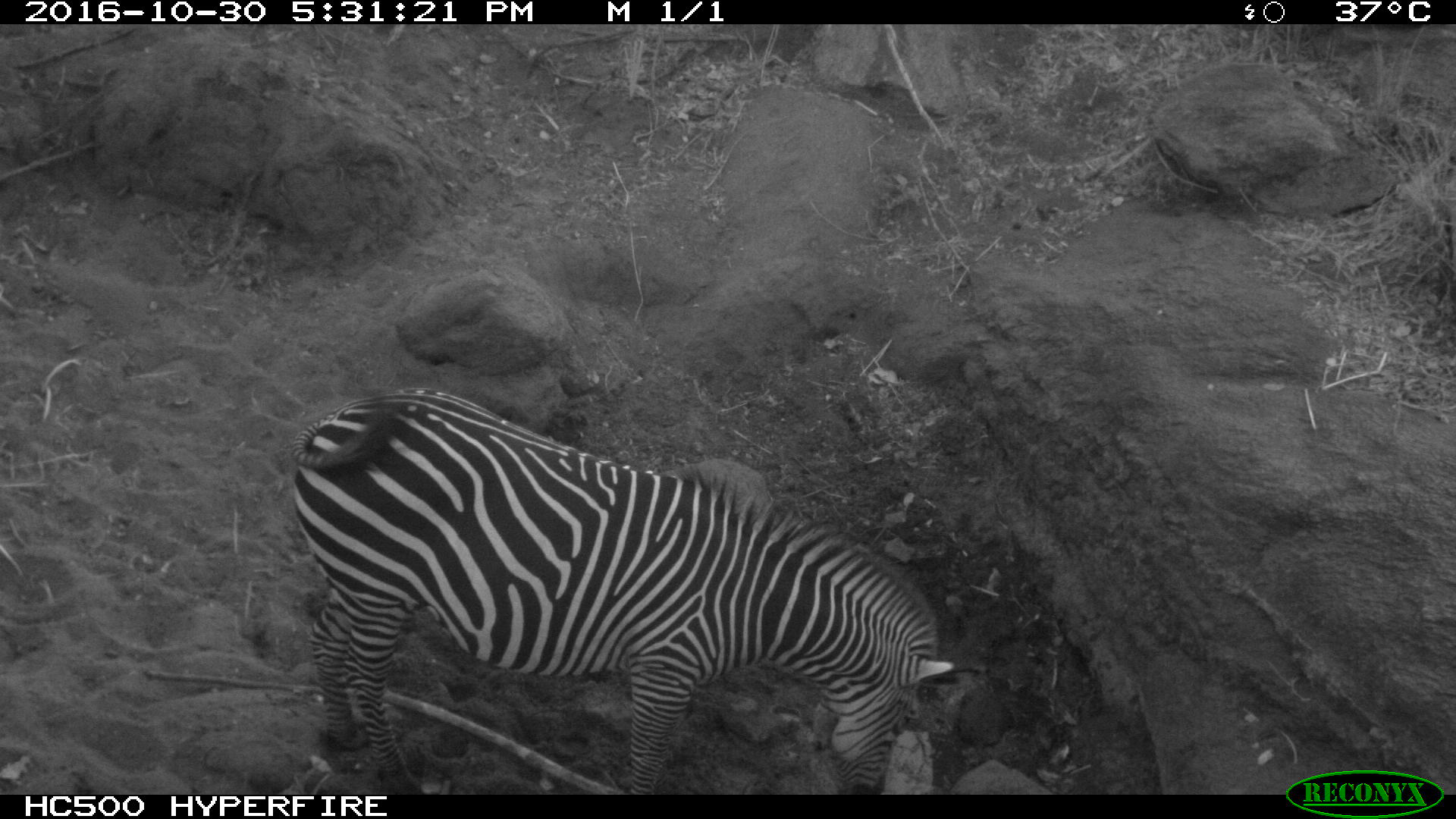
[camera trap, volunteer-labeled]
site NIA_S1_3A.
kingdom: Animalia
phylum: Chordata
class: Mammalia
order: Perissodactyla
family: Equidae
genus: Equus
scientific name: Equus quagga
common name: plains zebra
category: zebraplains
Zebraplains (plains zebra) (Equus quagga), count 1. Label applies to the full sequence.